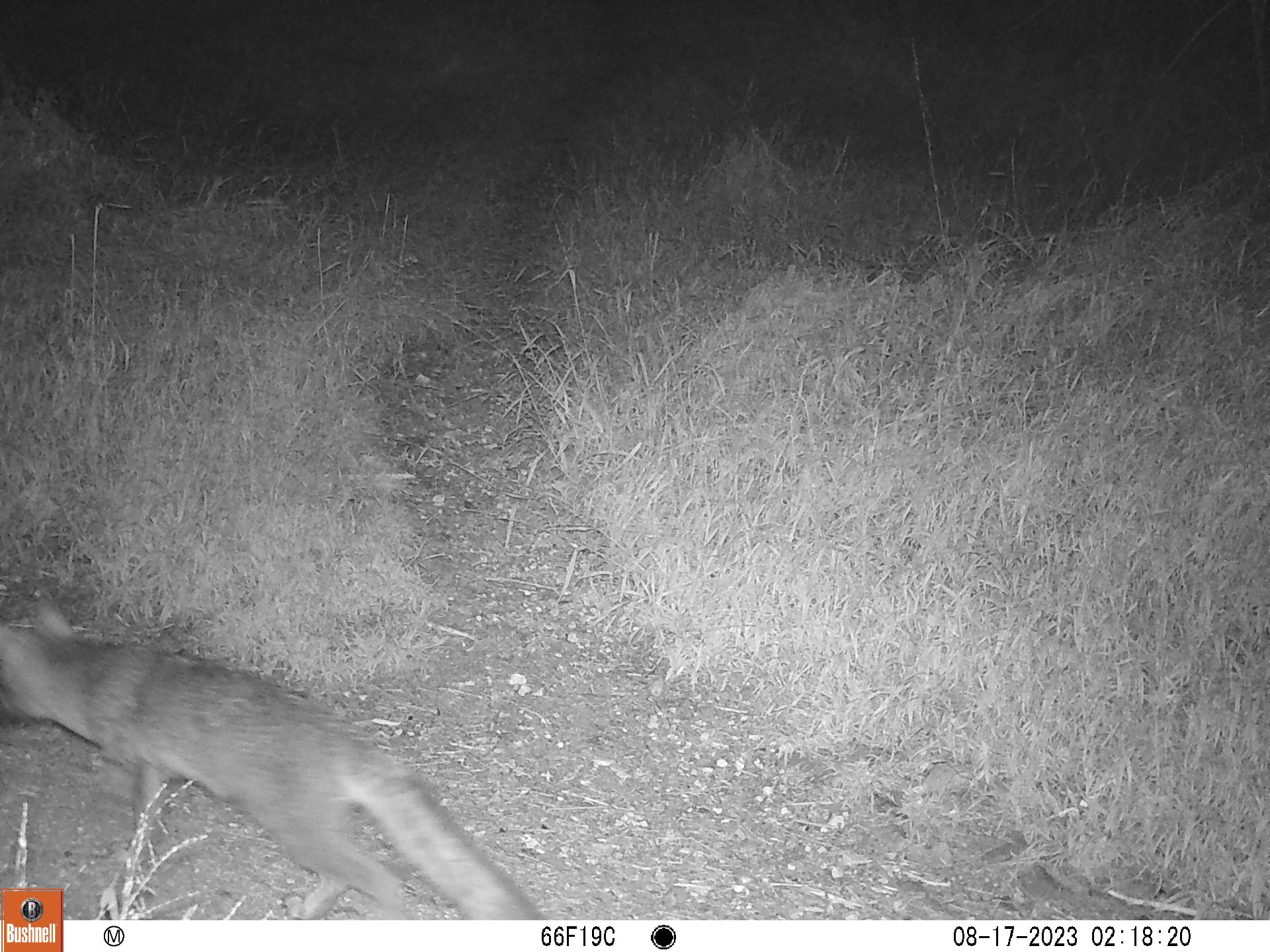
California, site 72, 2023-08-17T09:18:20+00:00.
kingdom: Animalia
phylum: Chordata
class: Mammalia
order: Carnivora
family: Canidae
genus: Urocyon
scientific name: Urocyon cinereoargenteus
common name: gray fox